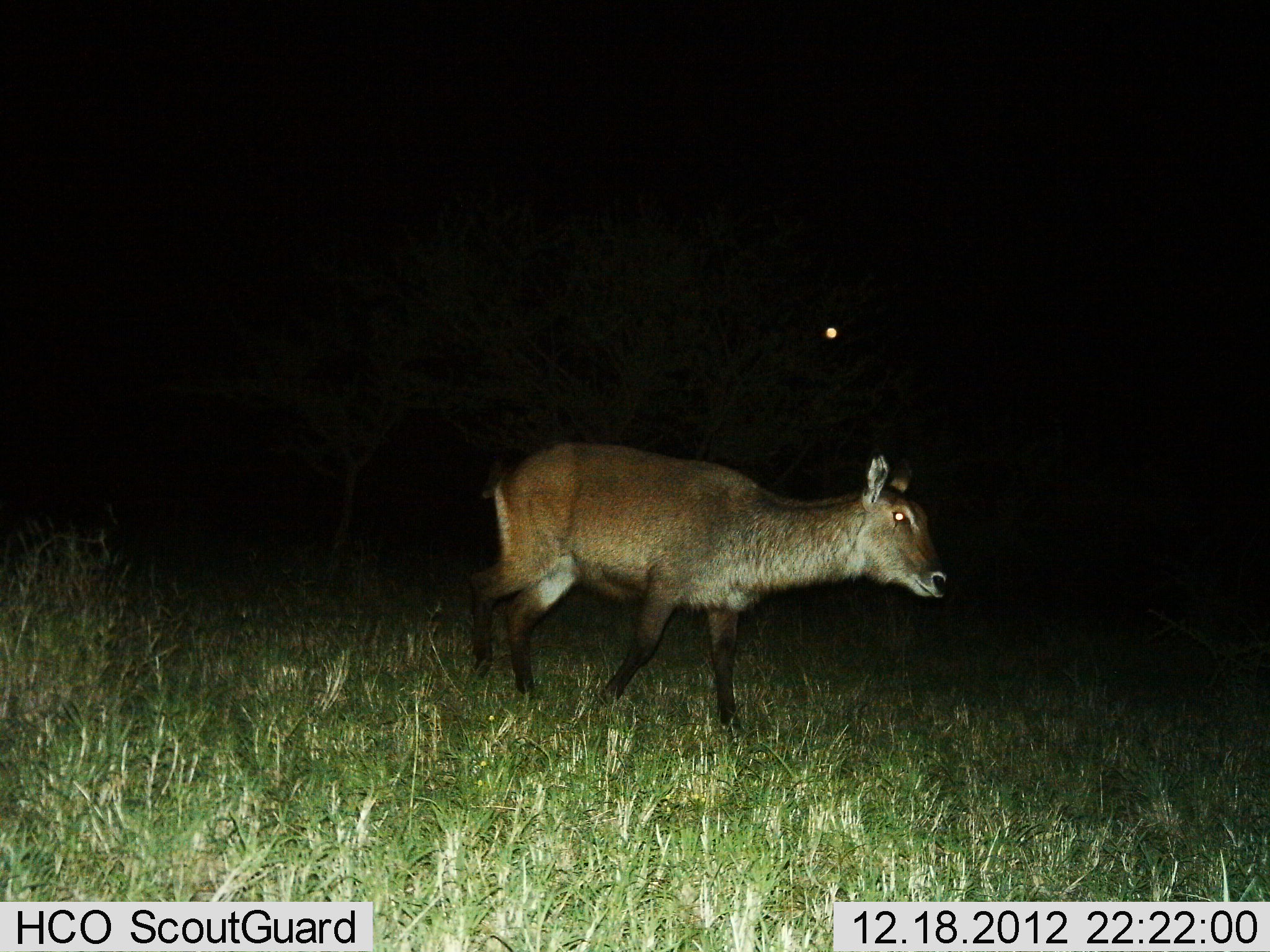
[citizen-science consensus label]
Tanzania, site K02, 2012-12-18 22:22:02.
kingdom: Animalia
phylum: Chordata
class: Mammalia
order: Artiodactyla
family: Bovidae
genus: Kobus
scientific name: Kobus ellipsiprymnus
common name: waterbuck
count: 1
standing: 12%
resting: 0%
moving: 88%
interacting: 0%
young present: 3%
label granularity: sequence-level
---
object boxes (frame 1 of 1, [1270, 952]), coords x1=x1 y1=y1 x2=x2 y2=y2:
animal: x1=456 y1=439 x2=945 y2=745